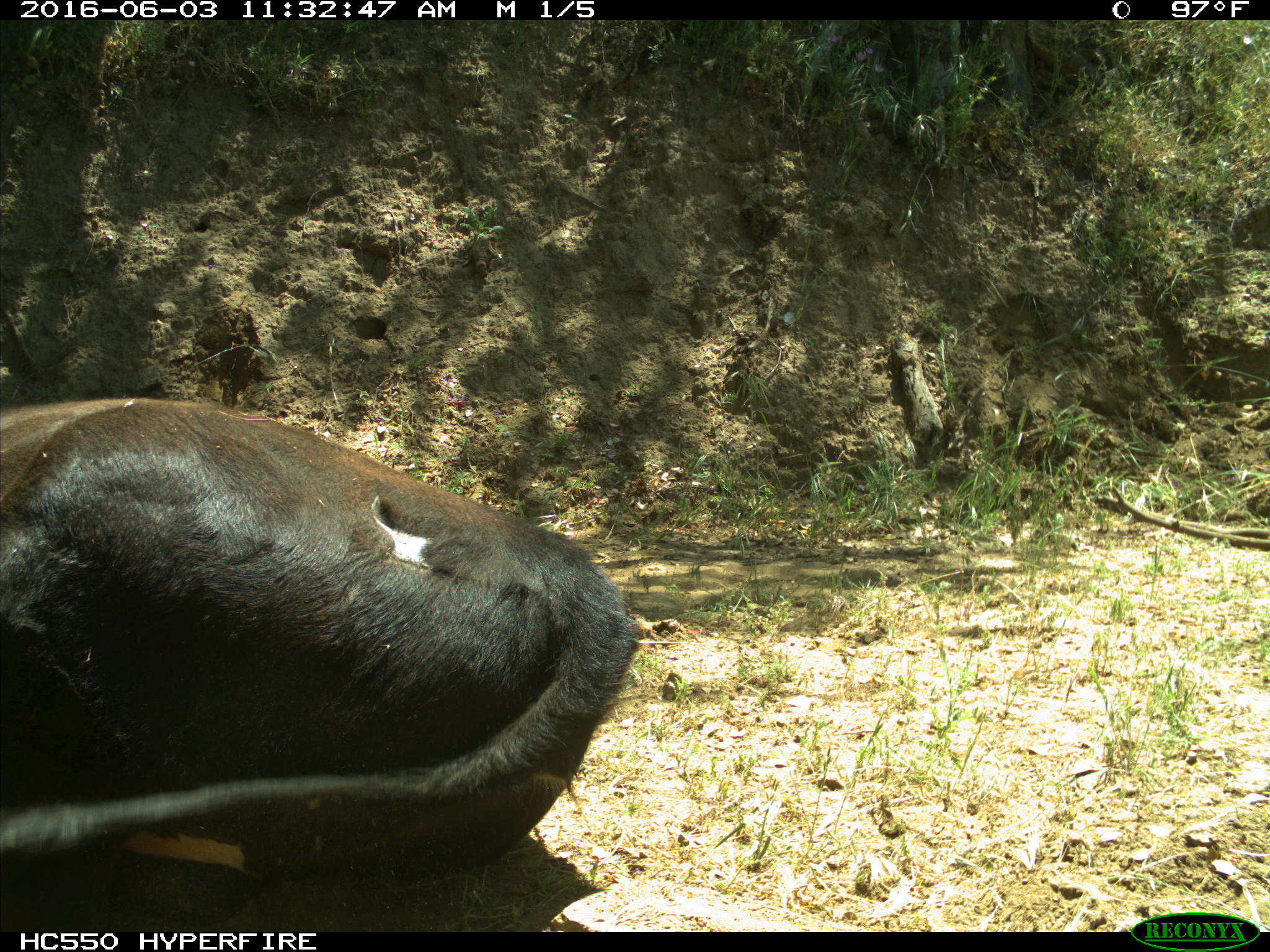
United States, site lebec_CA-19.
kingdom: Animalia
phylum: Chordata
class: Mammalia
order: Artiodactyla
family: Bovidae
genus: Bos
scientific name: Bos taurus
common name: domestic cow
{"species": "Bos taurus (domestic cow)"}